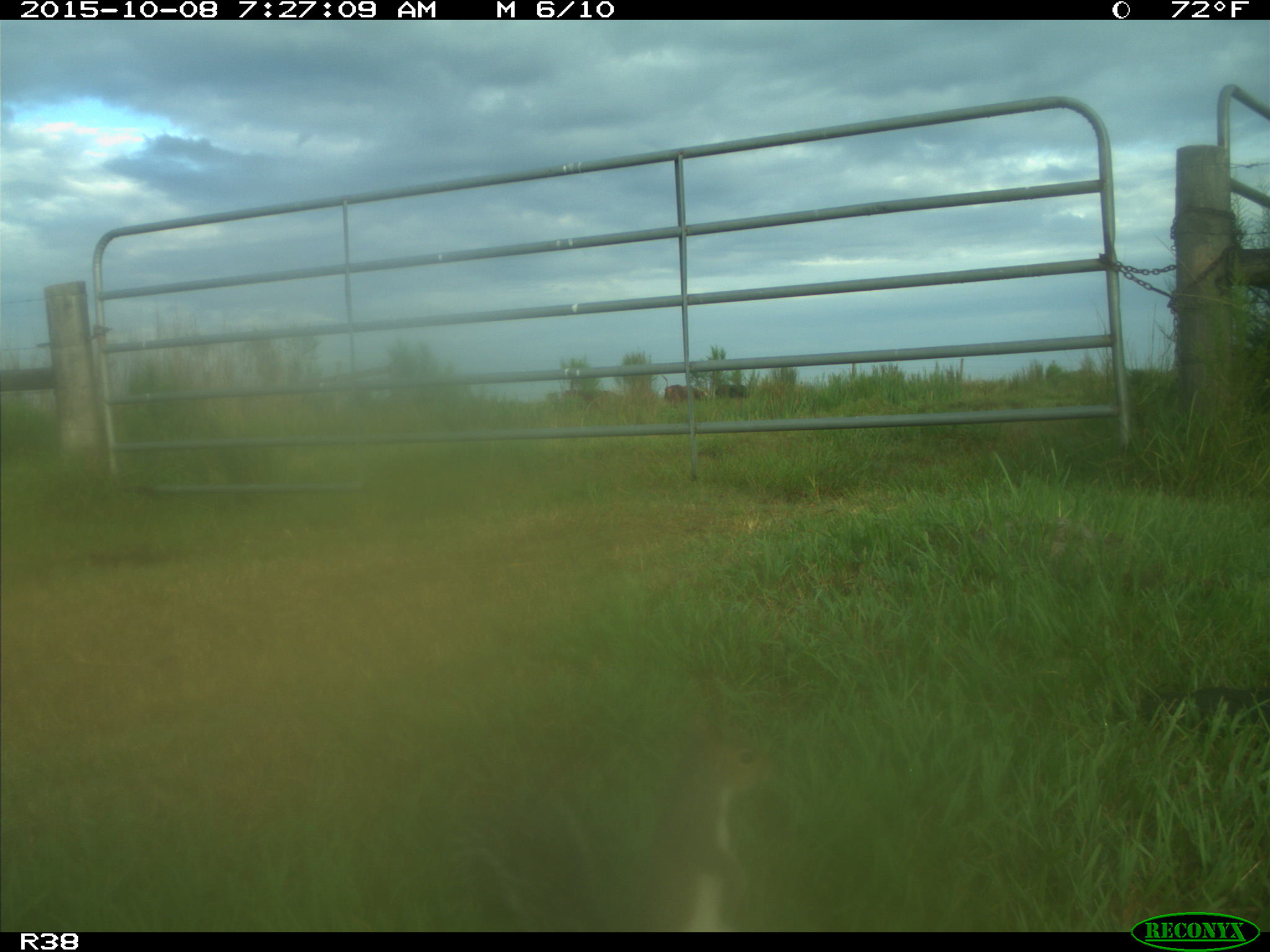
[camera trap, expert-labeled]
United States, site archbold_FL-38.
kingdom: Animalia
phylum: Chordata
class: Mammalia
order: Rodentia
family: Sciuridae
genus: Sciurus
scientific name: Sciurus carolinensis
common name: eastern gray squirrel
Sciurus carolinensis (eastern gray squirrel).